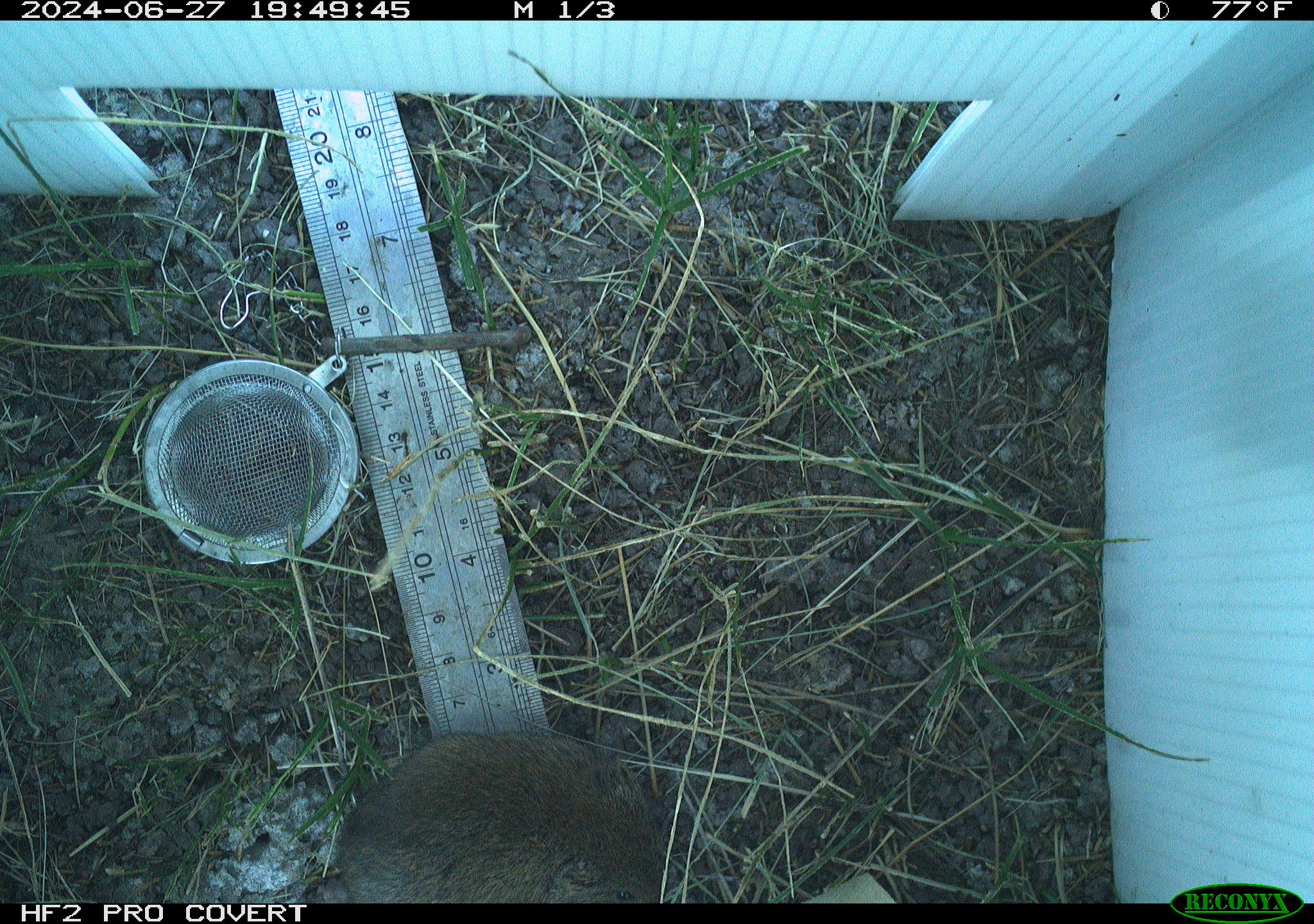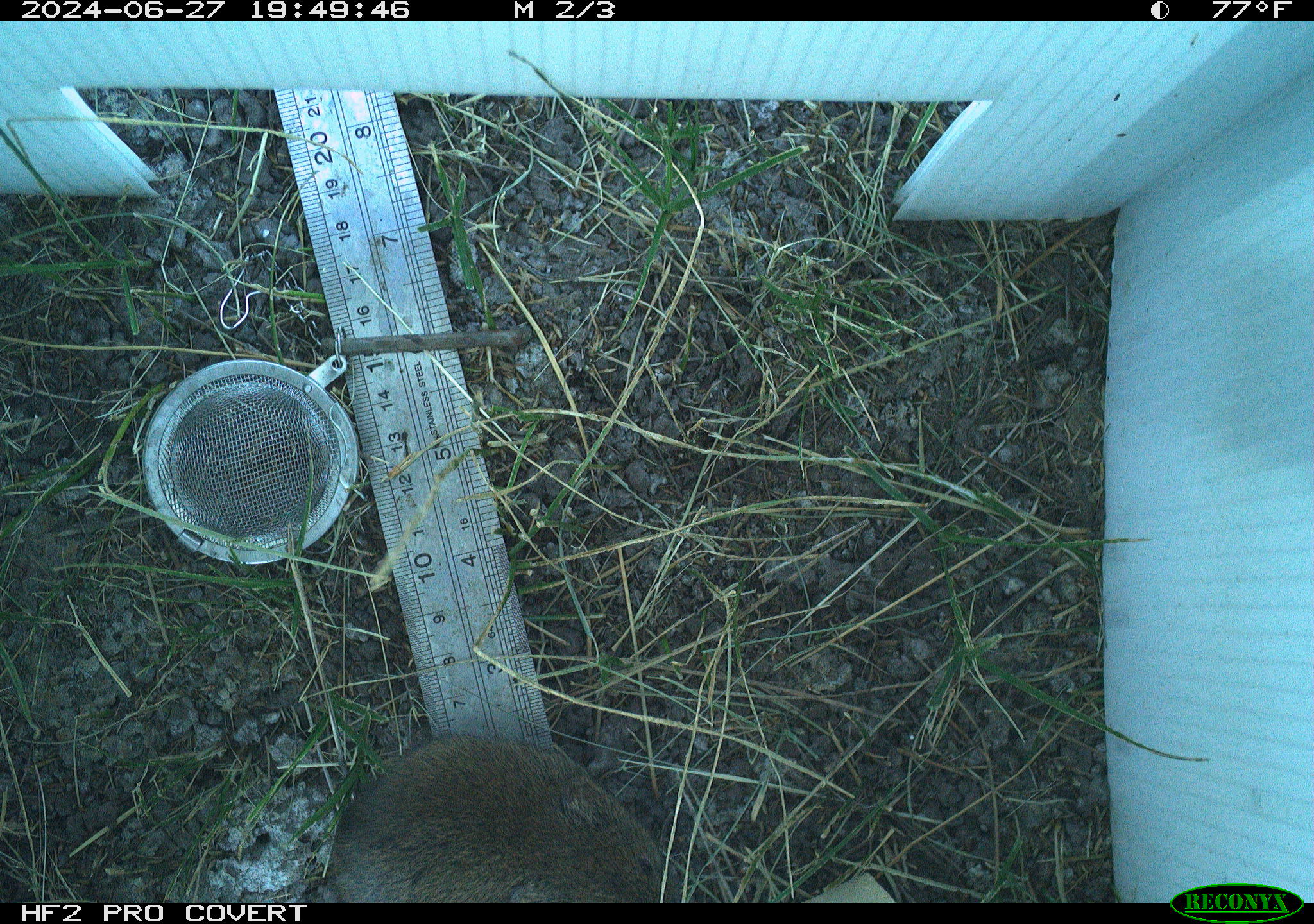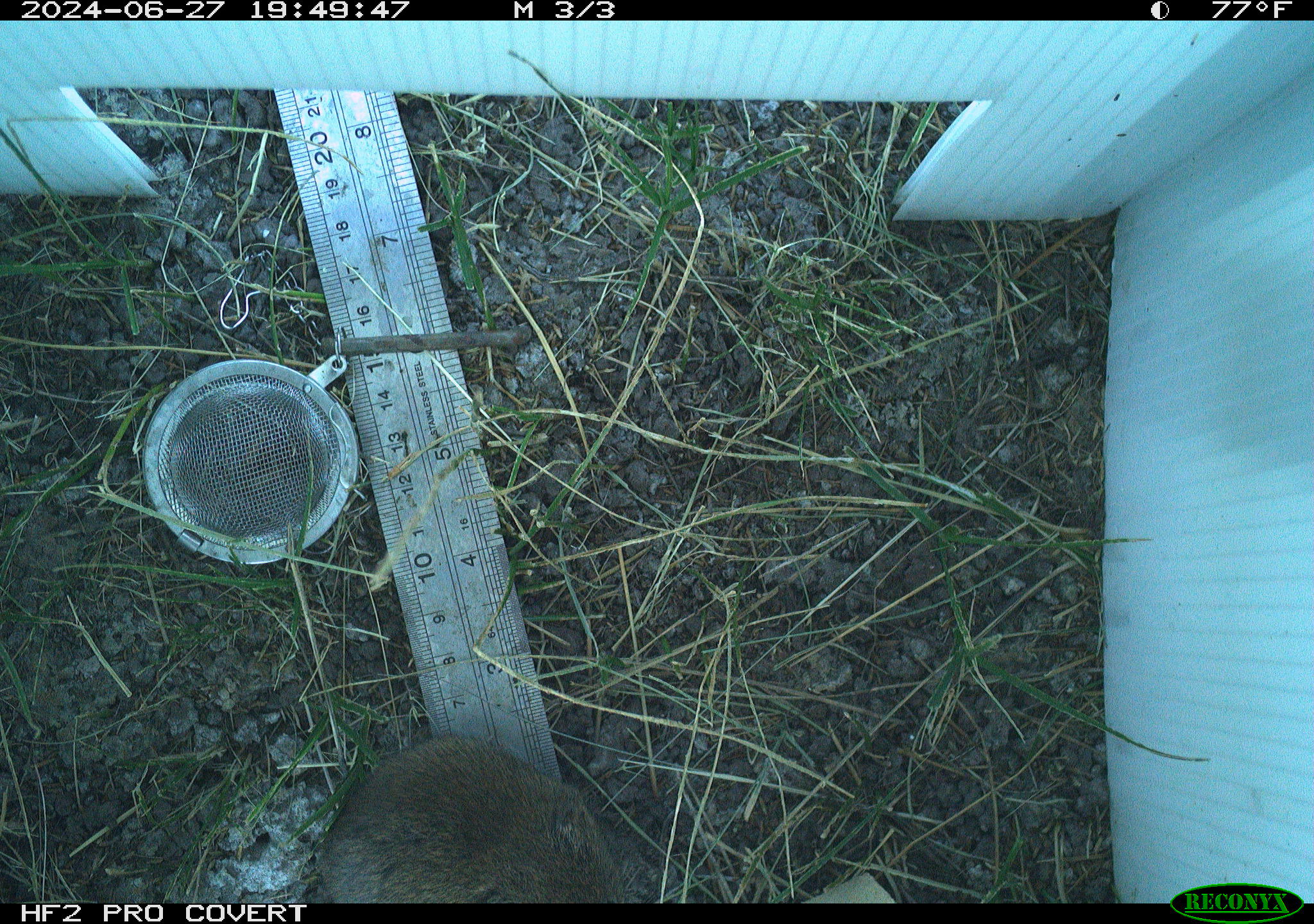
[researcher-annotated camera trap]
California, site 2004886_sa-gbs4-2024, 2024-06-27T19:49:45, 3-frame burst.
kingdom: Animalia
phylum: Chordata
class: Mammalia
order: Rodentia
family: Cricetidae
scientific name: Arvicolinae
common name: voles, lemmings, and muskrats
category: arvicolinae subfamily